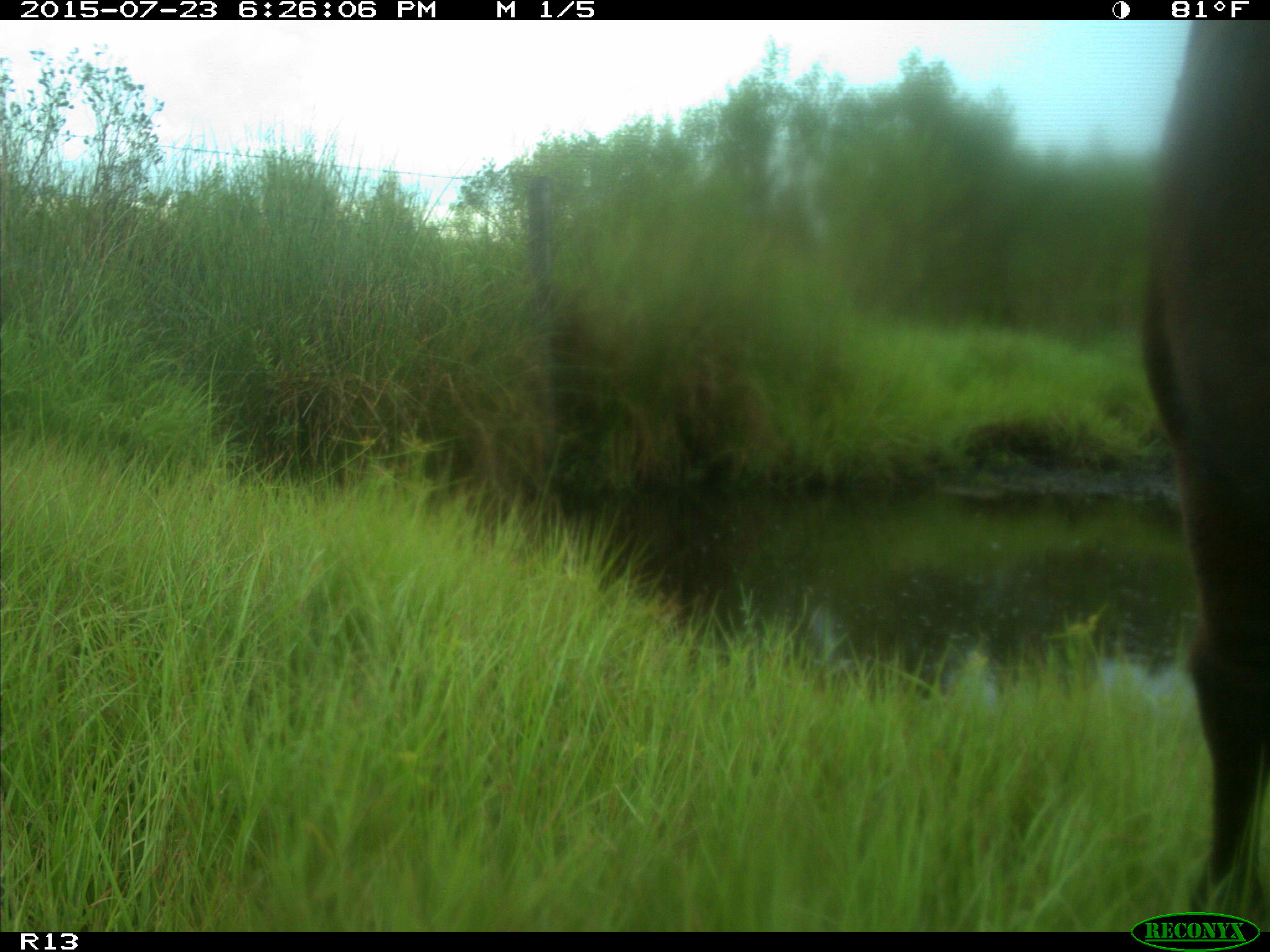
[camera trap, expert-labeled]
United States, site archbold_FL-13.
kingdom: Animalia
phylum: Chordata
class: Mammalia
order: Artiodactyla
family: Bovidae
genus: Bos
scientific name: Bos taurus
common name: domestic cow